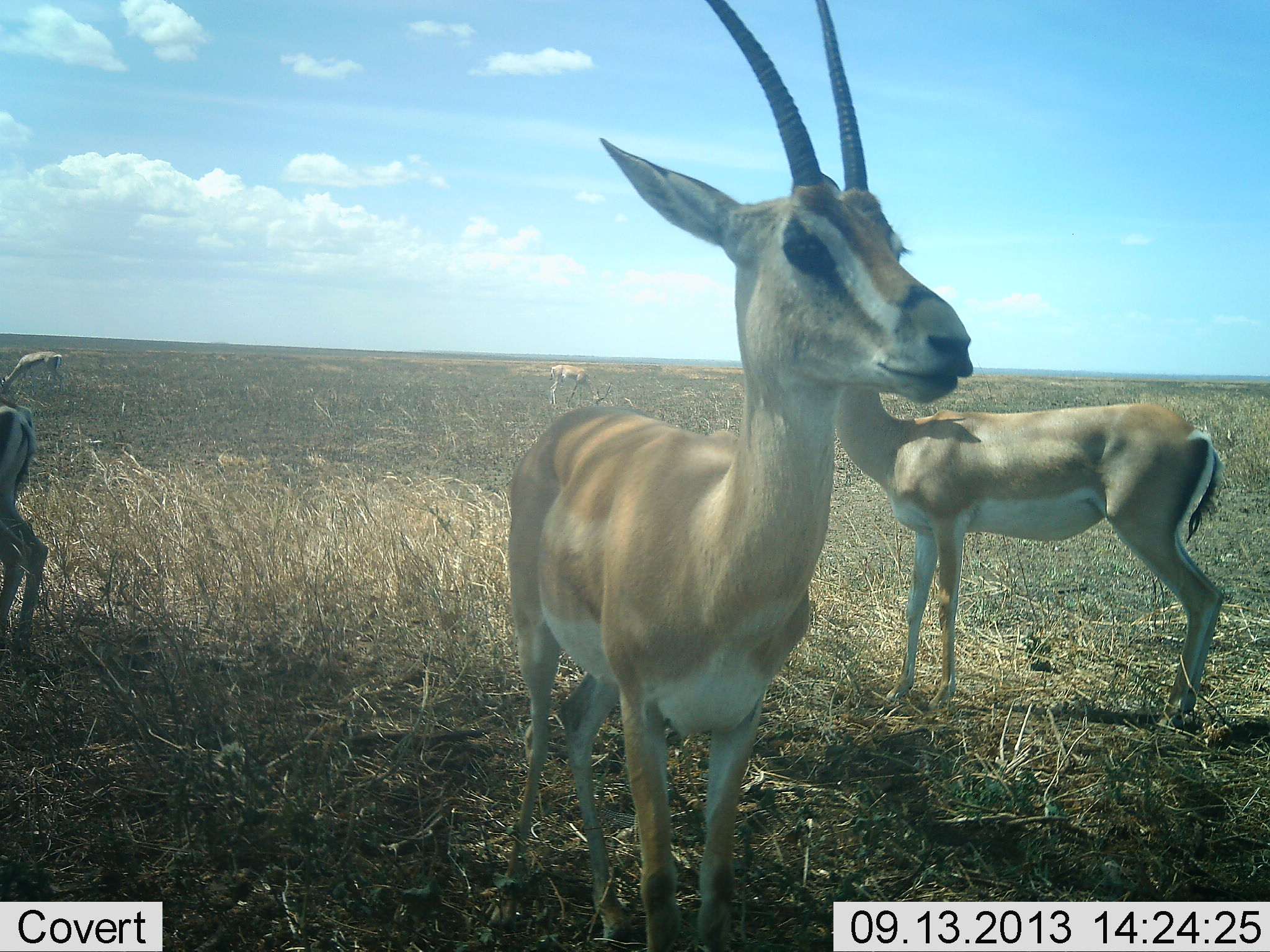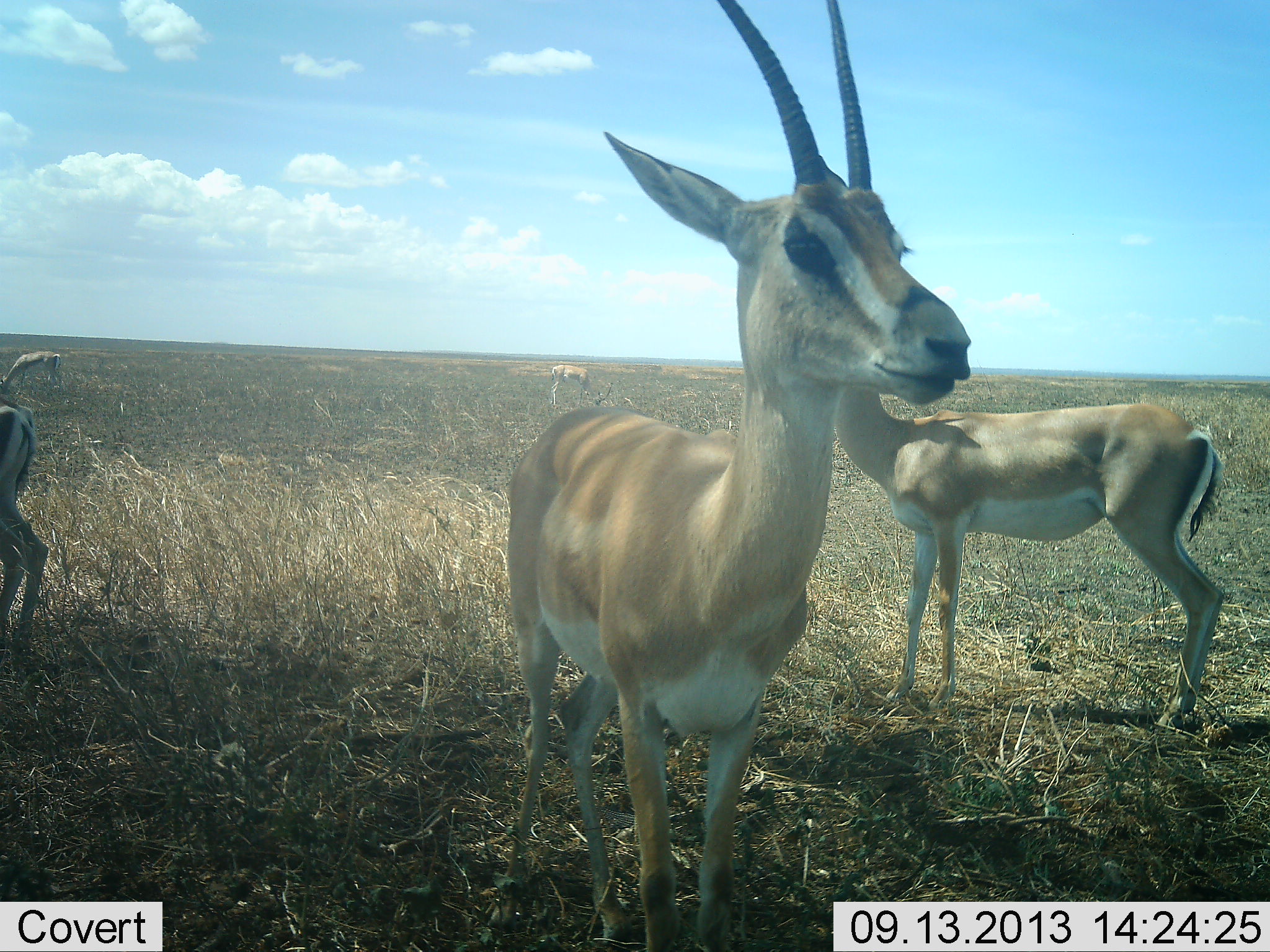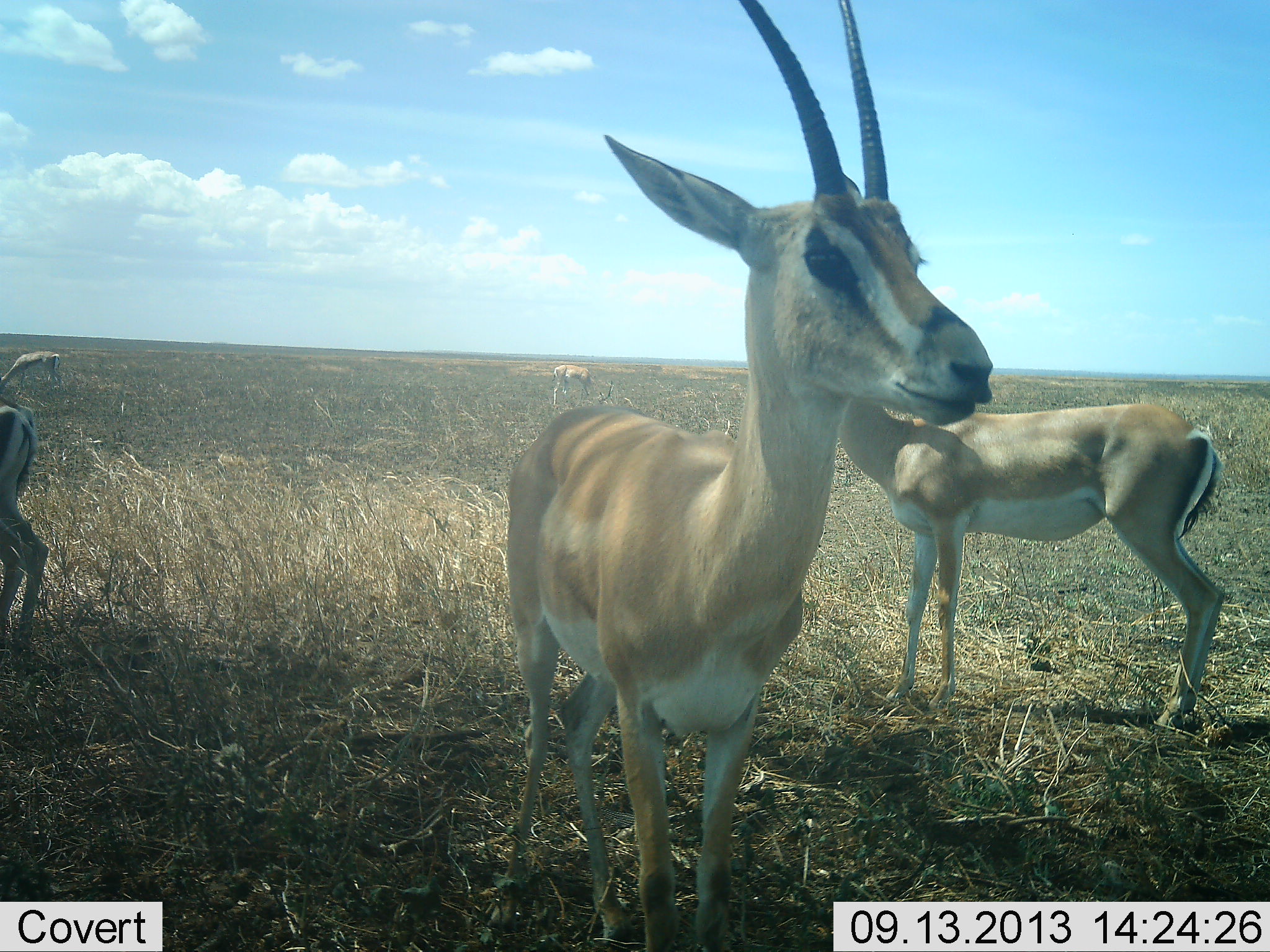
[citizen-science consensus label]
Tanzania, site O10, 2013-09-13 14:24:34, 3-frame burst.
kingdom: Animalia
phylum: Chordata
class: Mammalia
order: Artiodactyla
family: Bovidae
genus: Nanger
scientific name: Nanger granti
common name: grant's gazelle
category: gazellegrants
Gazellegrants (grant's gazelle) (Nanger granti), count 4. Behavior (volunteer vote fractions): standing 100%, resting 0%, moving 7%, interacting 0%. Young present (vote fraction): 0%. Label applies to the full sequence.